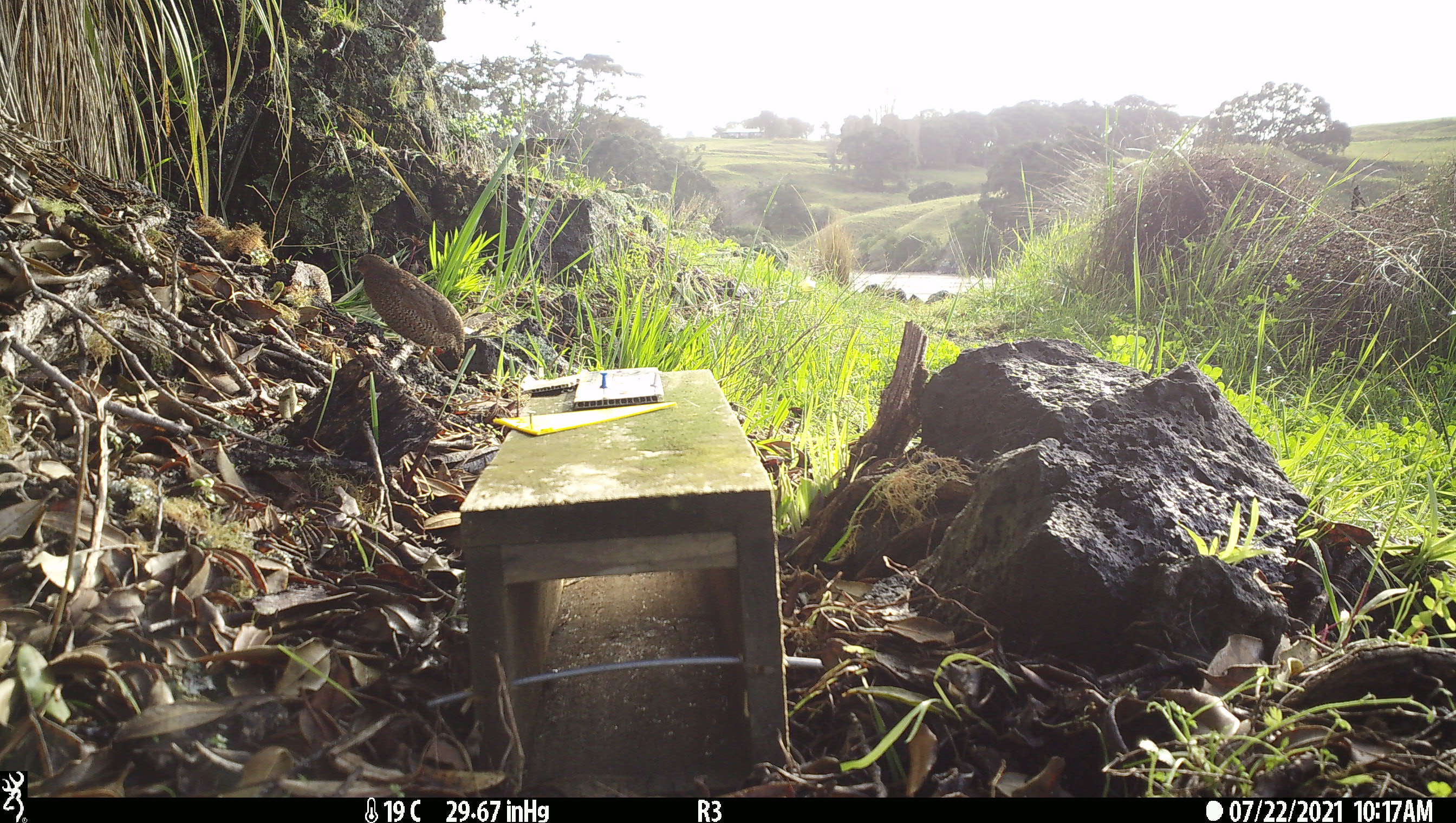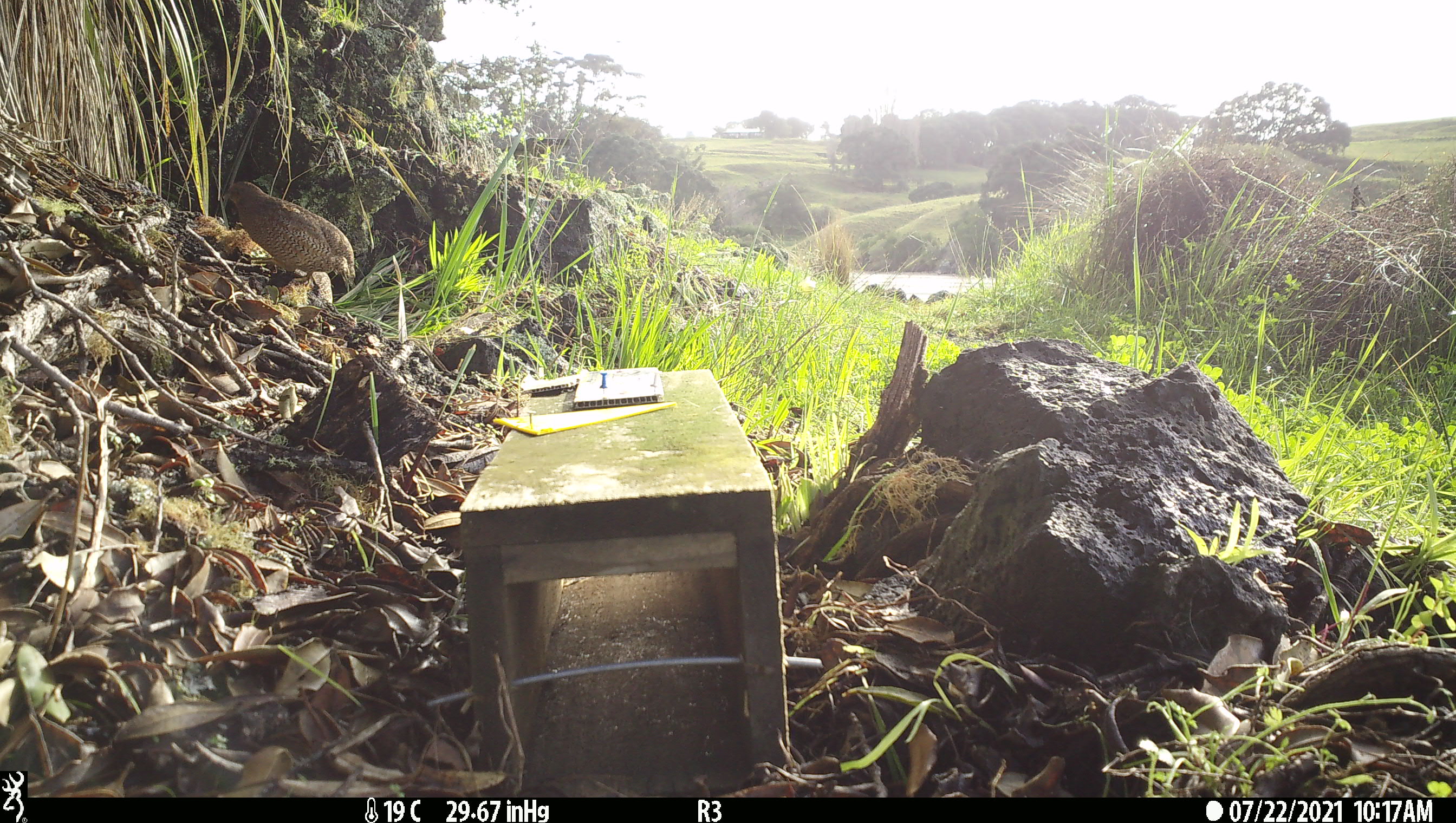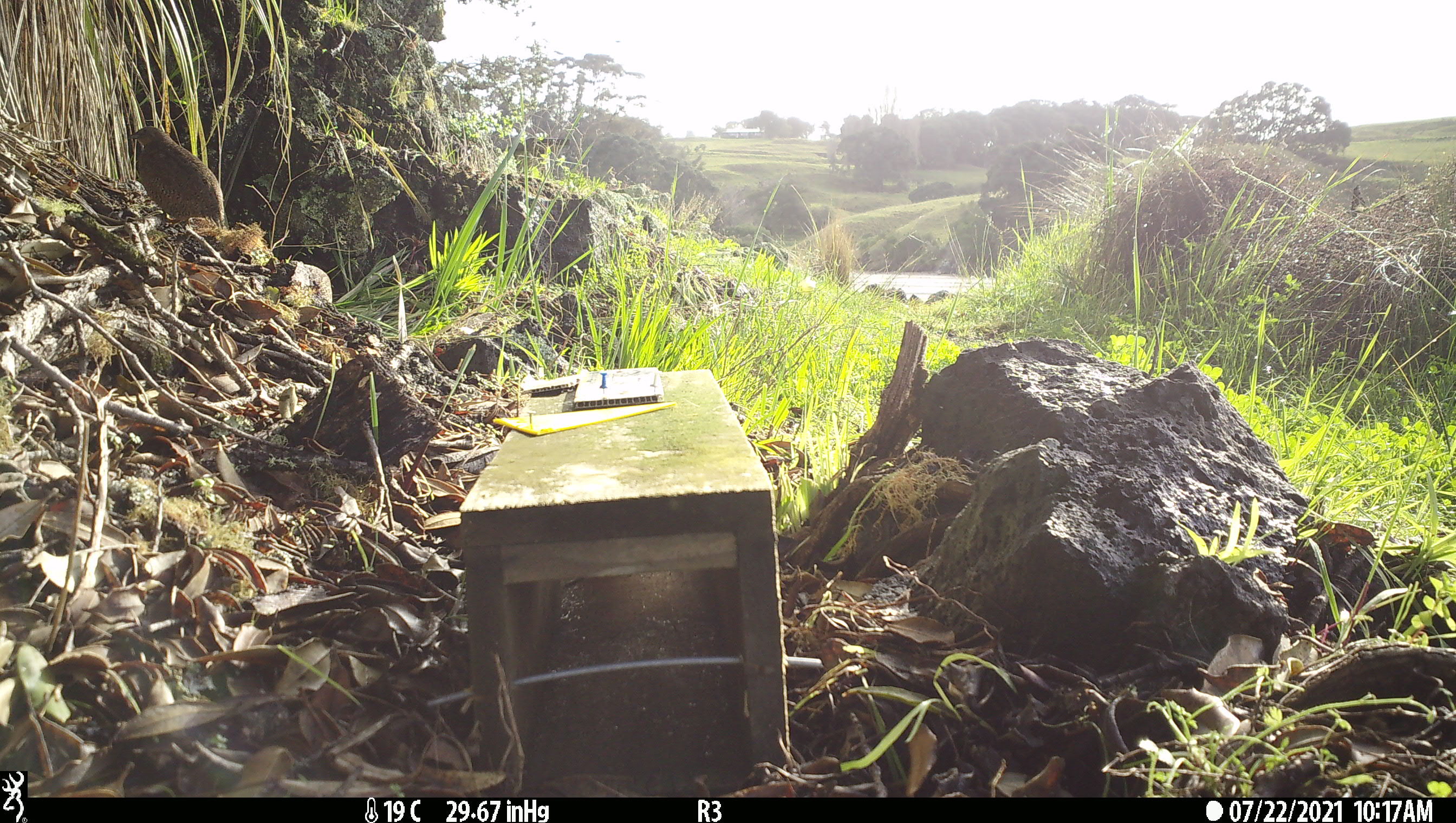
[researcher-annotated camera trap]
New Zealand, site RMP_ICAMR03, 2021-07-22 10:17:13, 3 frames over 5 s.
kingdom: Animalia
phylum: Chordata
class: Aves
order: Galliformes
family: Phasianidae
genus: Synoicus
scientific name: Synoicus ypsilophorus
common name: brown quail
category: quail brown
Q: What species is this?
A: Quail brown (brown quail) (Synoicus ypsilophorus).